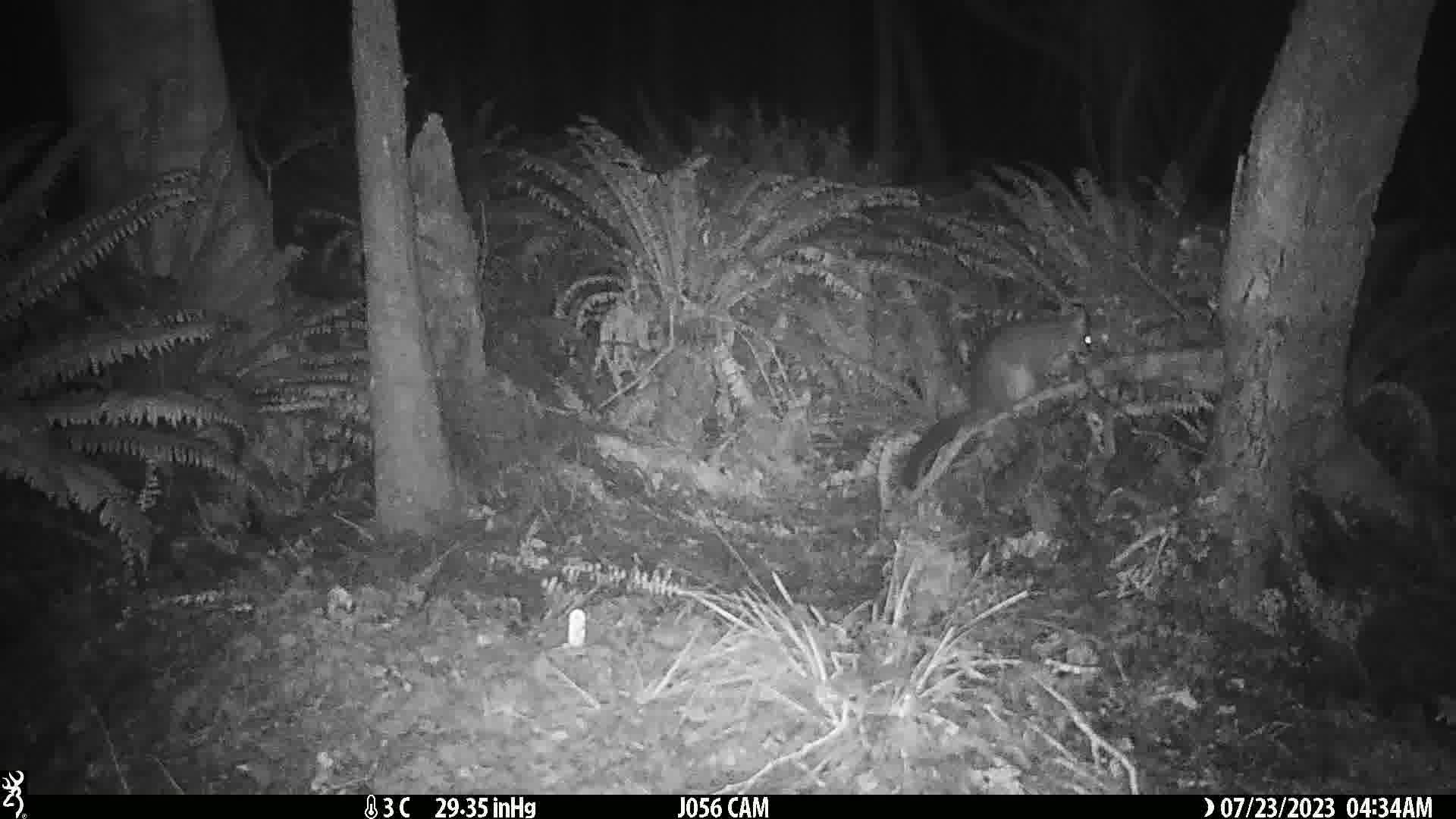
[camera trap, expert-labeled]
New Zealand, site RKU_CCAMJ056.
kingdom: Animalia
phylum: Chordata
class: Mammalia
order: Diprotodontia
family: Phalangeridae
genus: Trichosurus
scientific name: Trichosurus vulpecula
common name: common brushtail possum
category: possum